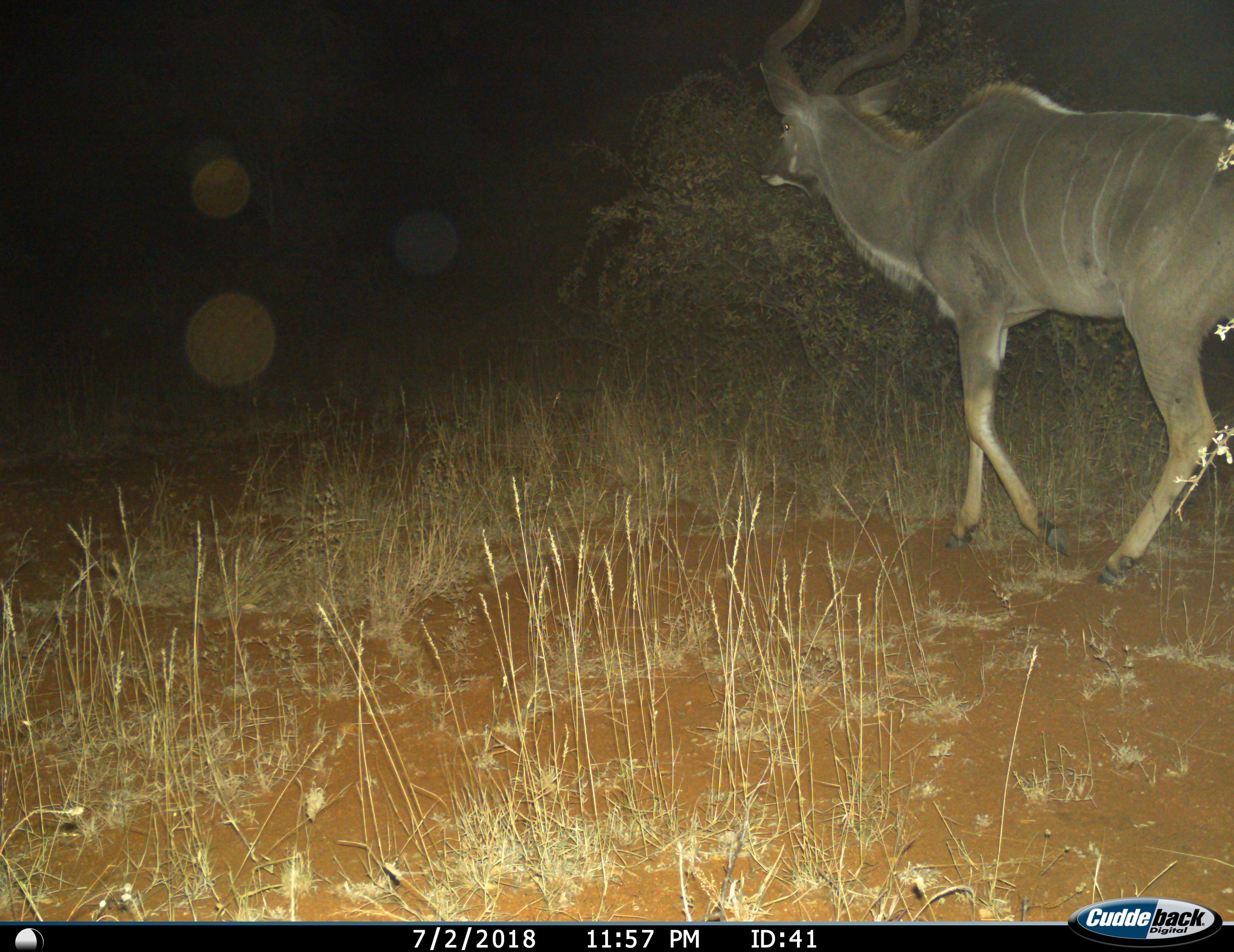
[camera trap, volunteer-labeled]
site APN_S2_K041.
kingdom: Animalia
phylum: Chordata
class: Mammalia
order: Artiodactyla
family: Bovidae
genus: Tragelaphus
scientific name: Tragelaphus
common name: kudu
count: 1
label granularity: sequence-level